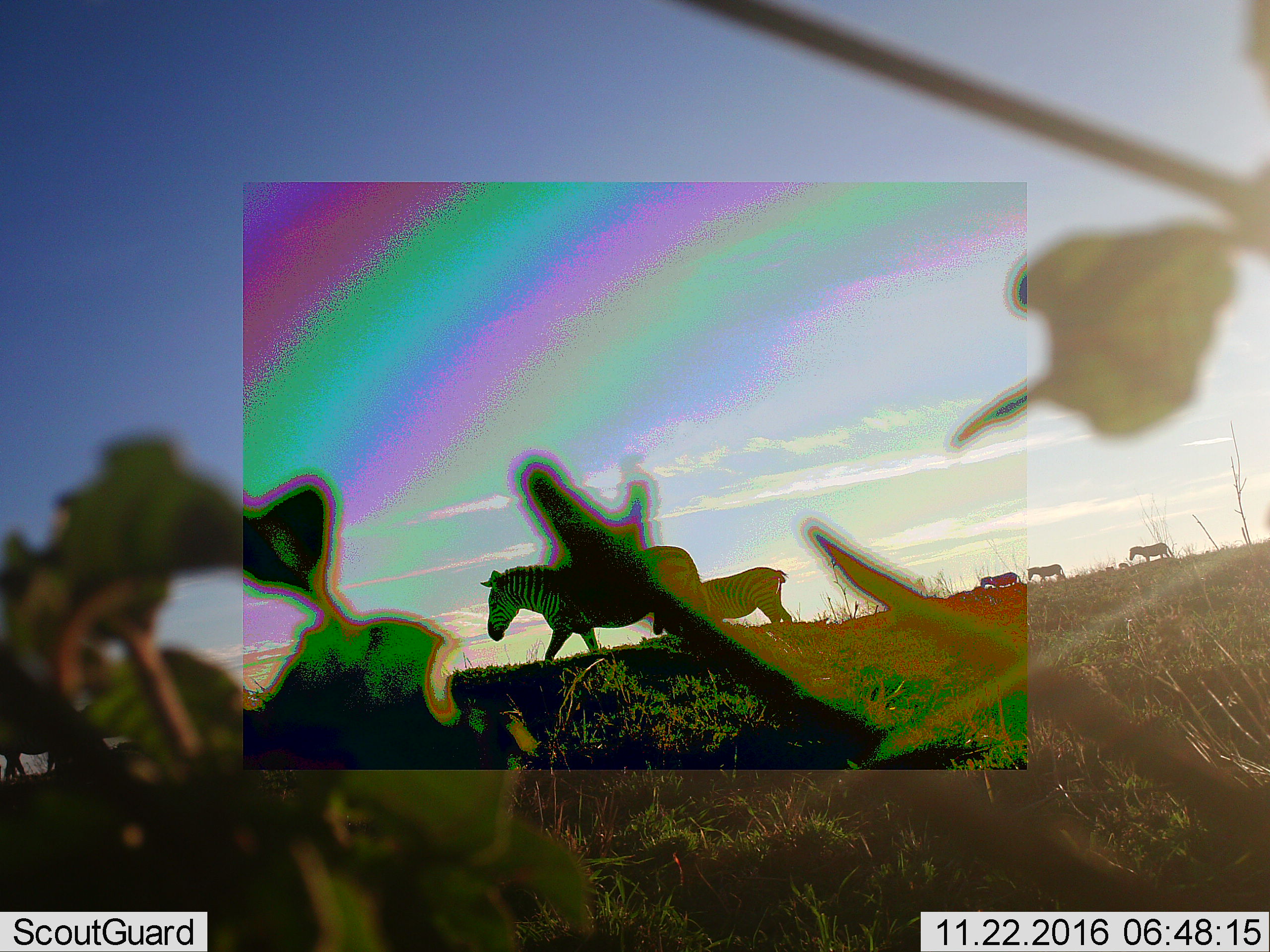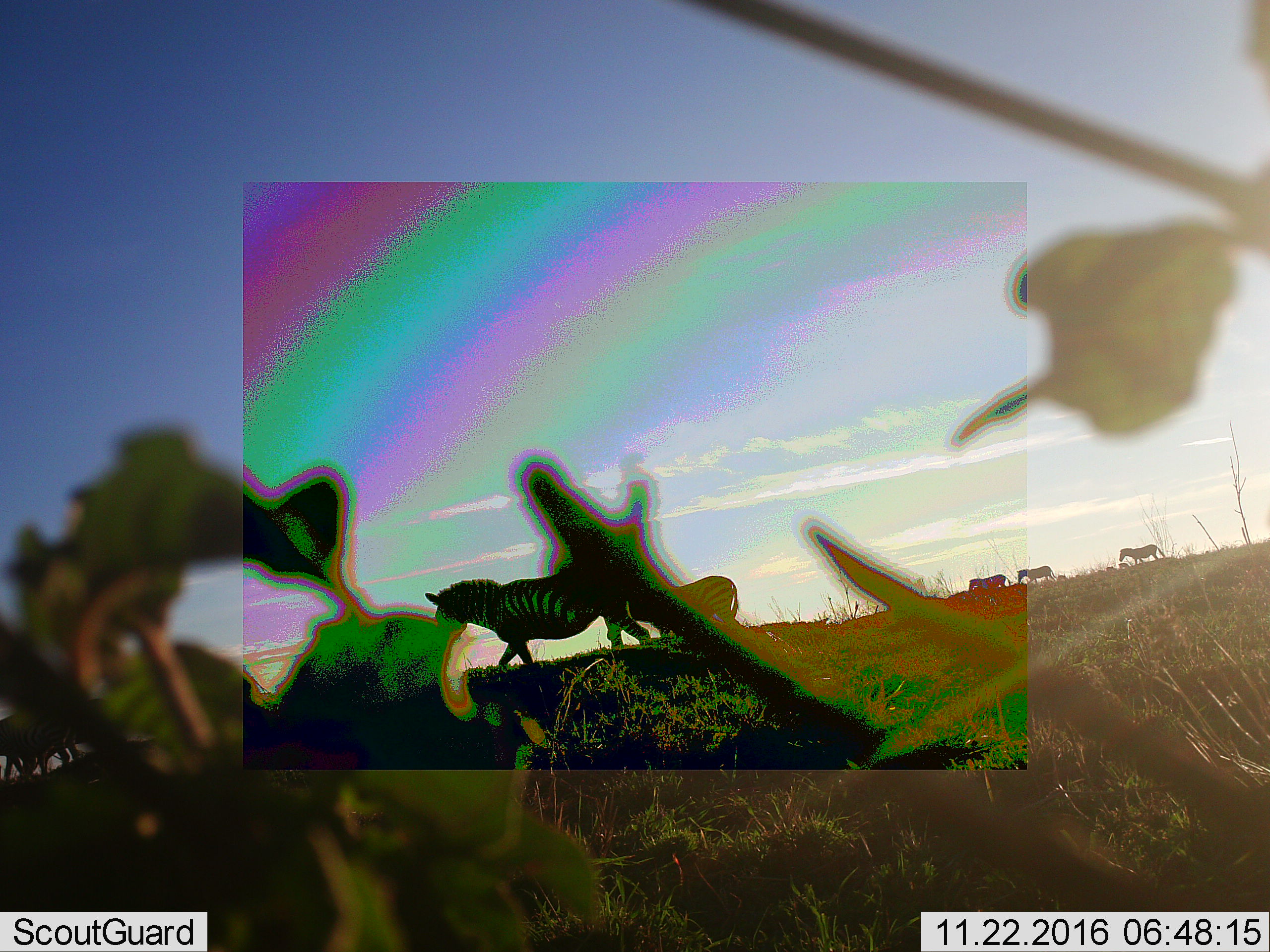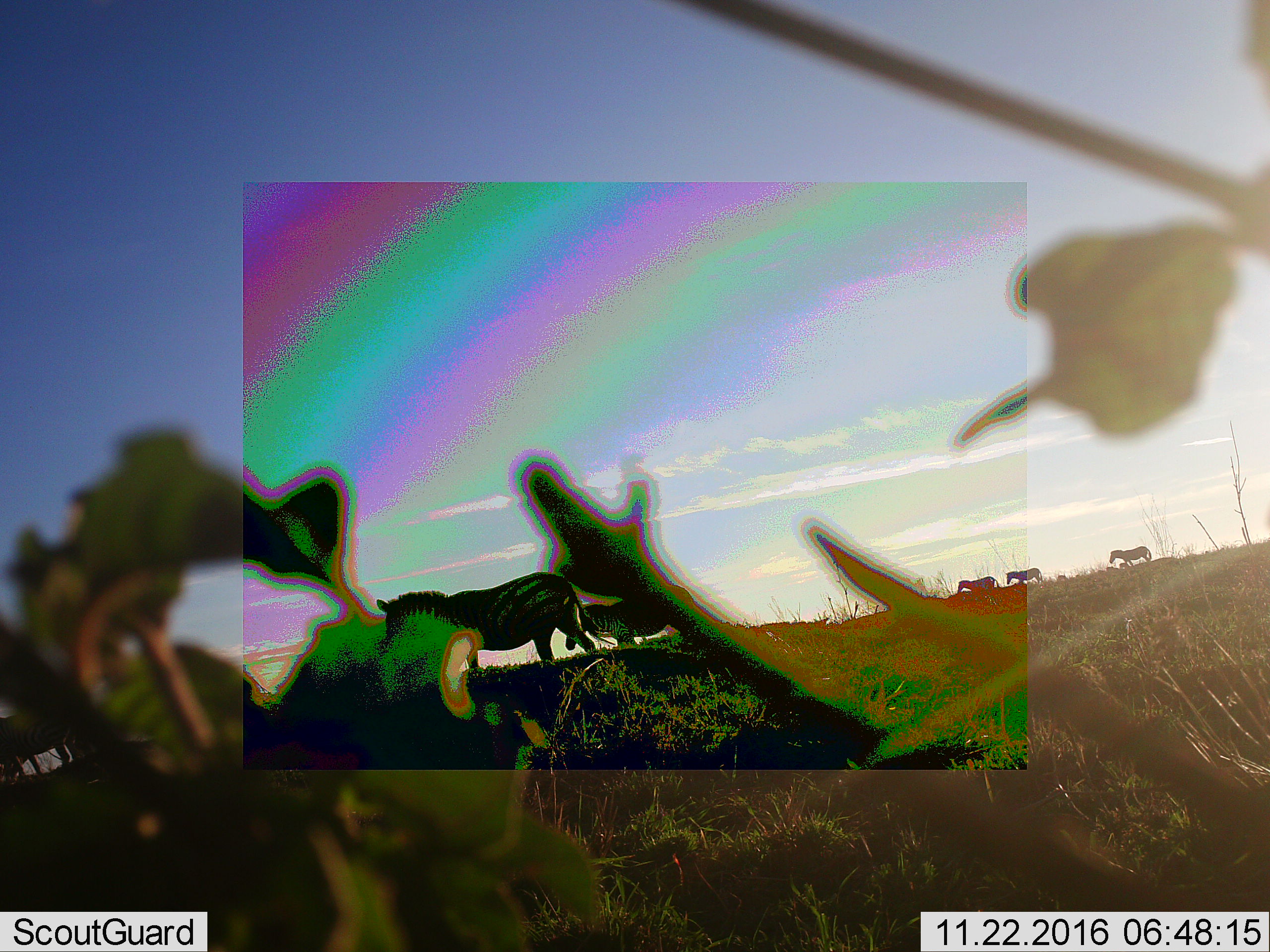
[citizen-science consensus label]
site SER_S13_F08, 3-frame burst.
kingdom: Animalia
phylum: Chordata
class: Mammalia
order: Perissodactyla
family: Equidae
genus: Equus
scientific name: Equus quagga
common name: plains zebra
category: zebraplains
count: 5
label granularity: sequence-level